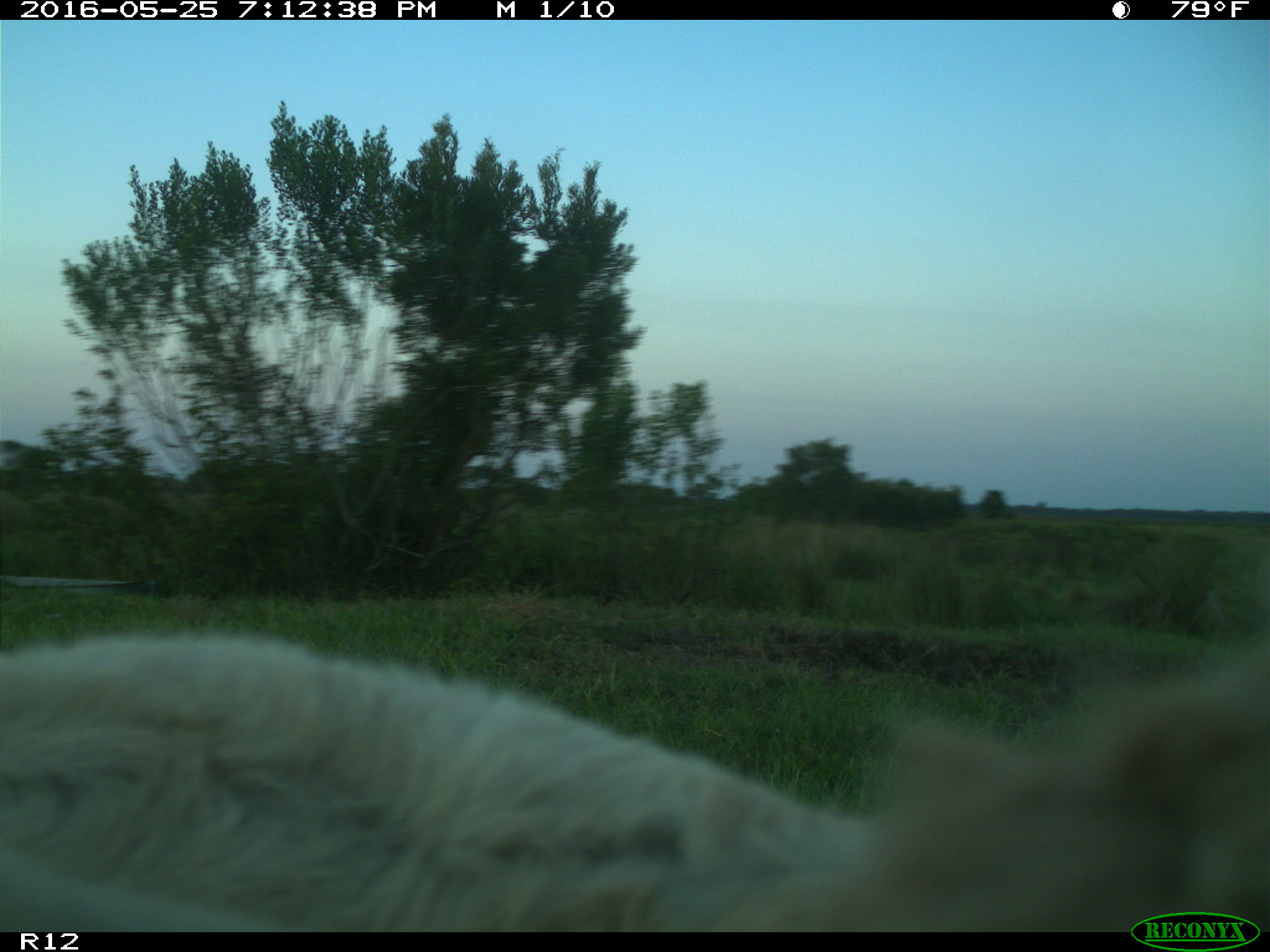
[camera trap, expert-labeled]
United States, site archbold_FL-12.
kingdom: Animalia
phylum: Chordata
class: Mammalia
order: Artiodactyla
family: Bovidae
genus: Bos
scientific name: Bos taurus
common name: domestic cow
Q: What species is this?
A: Bos taurus (domestic cow).